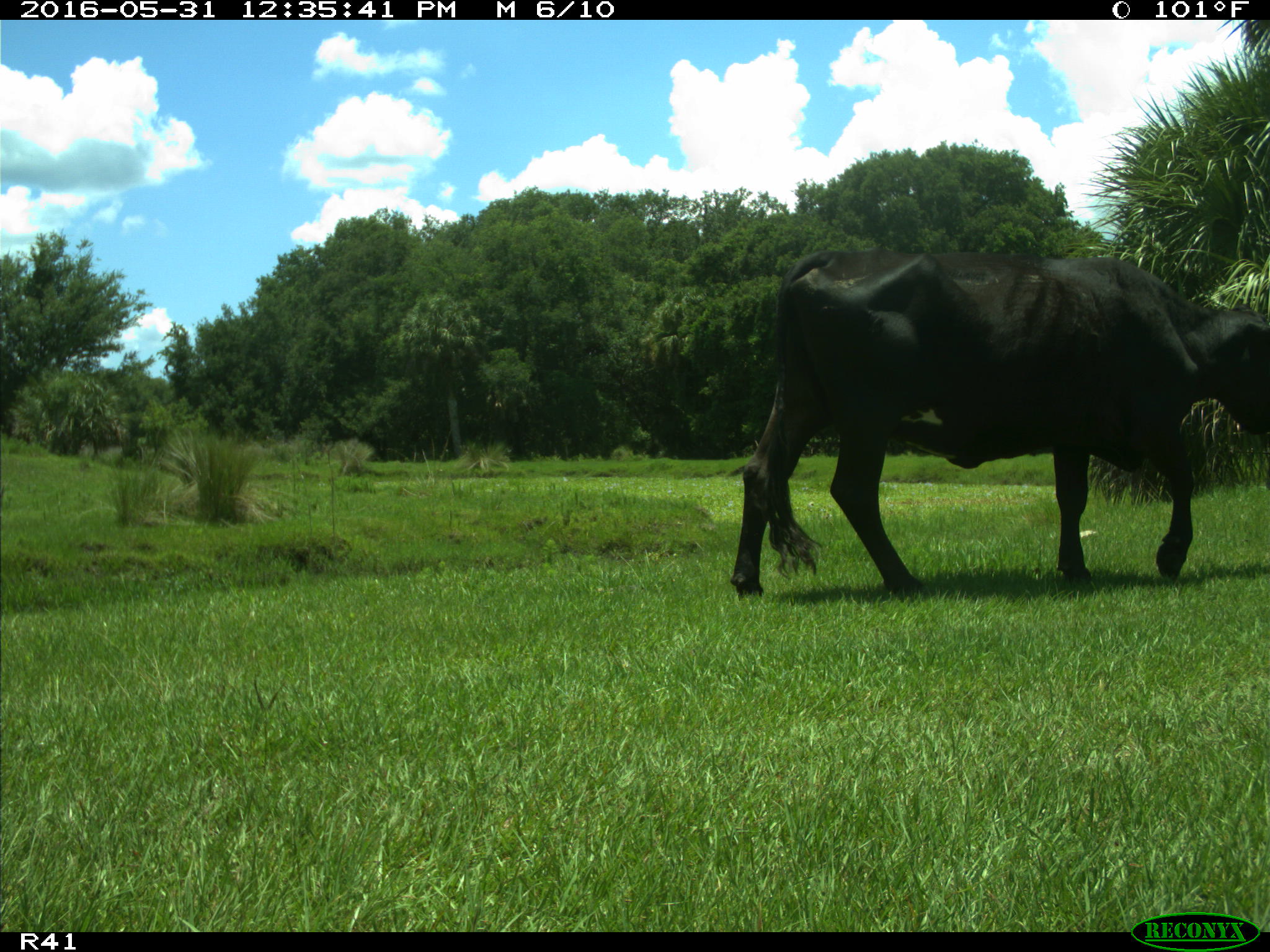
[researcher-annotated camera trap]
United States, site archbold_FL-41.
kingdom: Animalia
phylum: Chordata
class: Mammalia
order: Artiodactyla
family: Bovidae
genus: Bos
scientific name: Bos taurus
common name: domestic cow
Bos taurus (domestic cow).